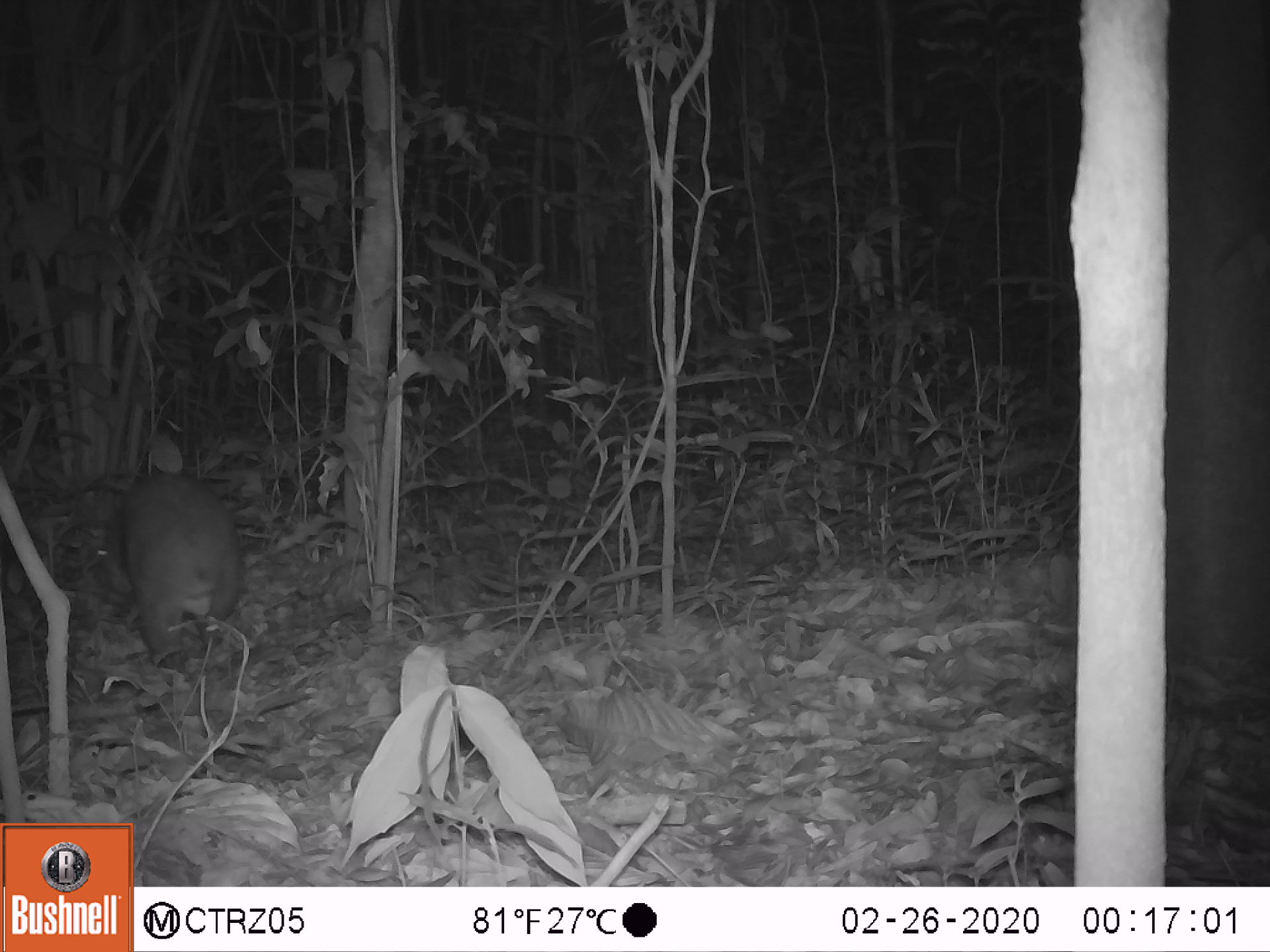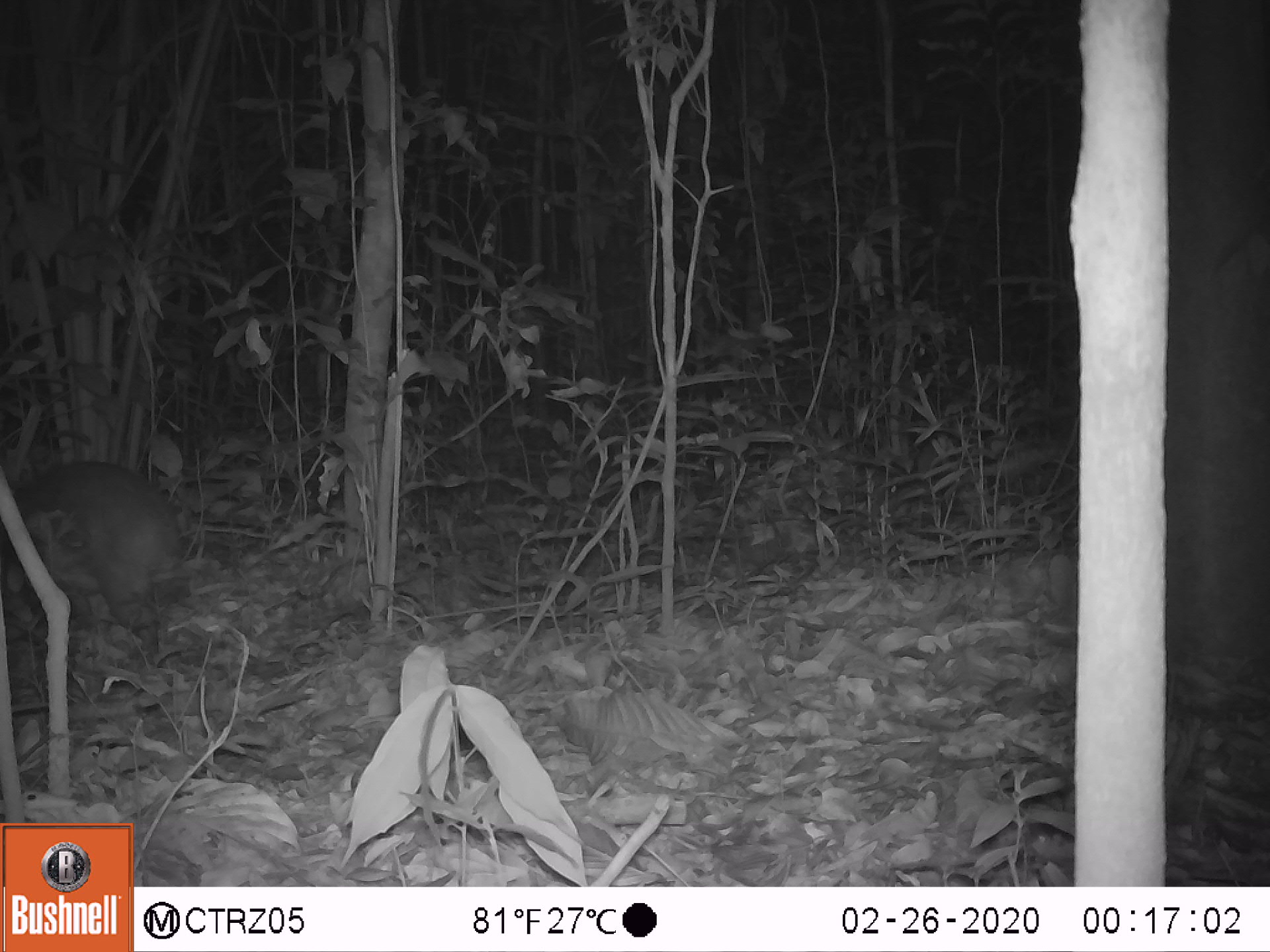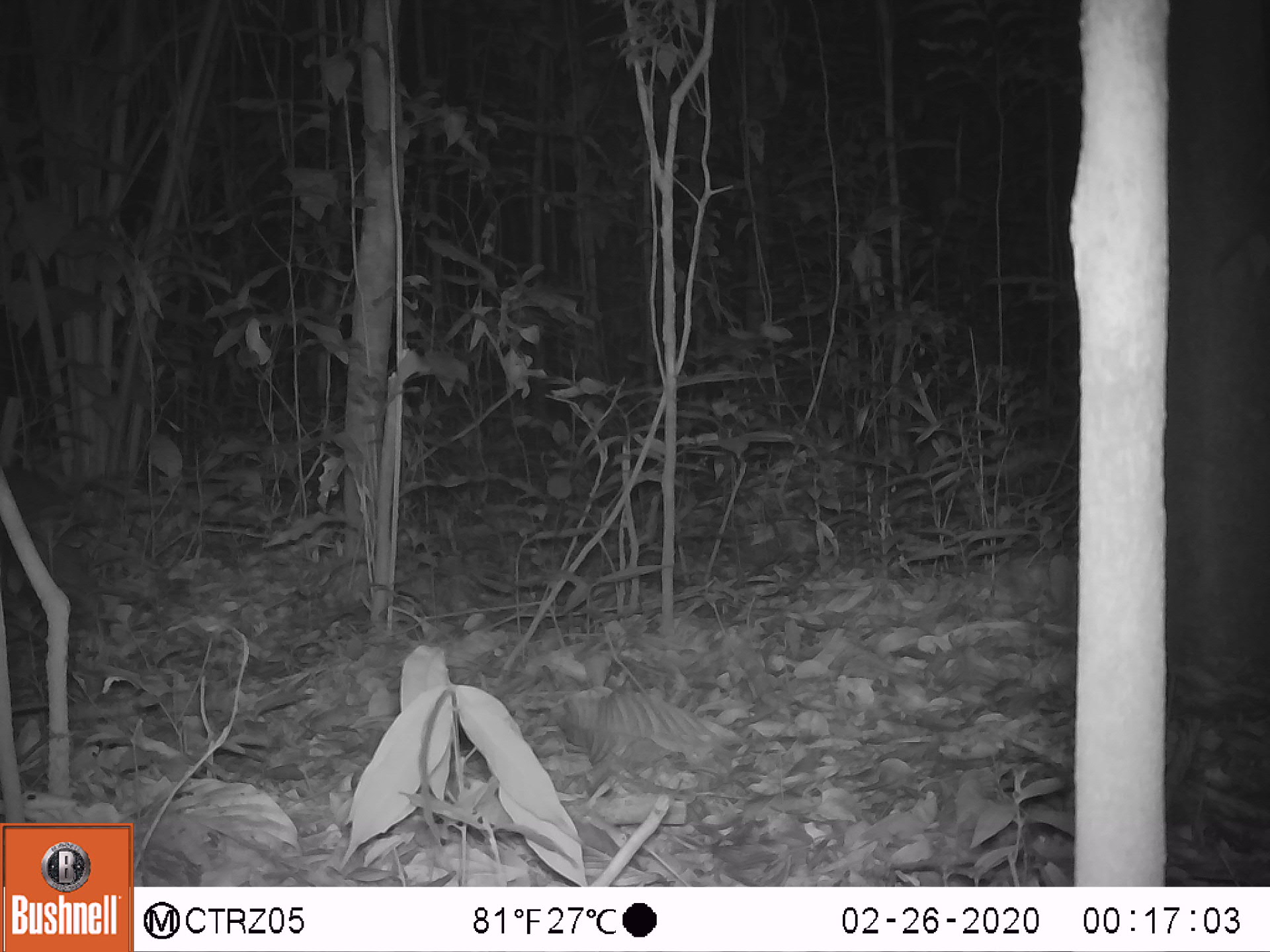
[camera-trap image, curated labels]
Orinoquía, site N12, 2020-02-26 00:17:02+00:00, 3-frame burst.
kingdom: Animalia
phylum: Chordata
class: Mammalia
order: Rodentia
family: Cuniculidae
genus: Cuniculus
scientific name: Cuniculus paca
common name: spotted paca